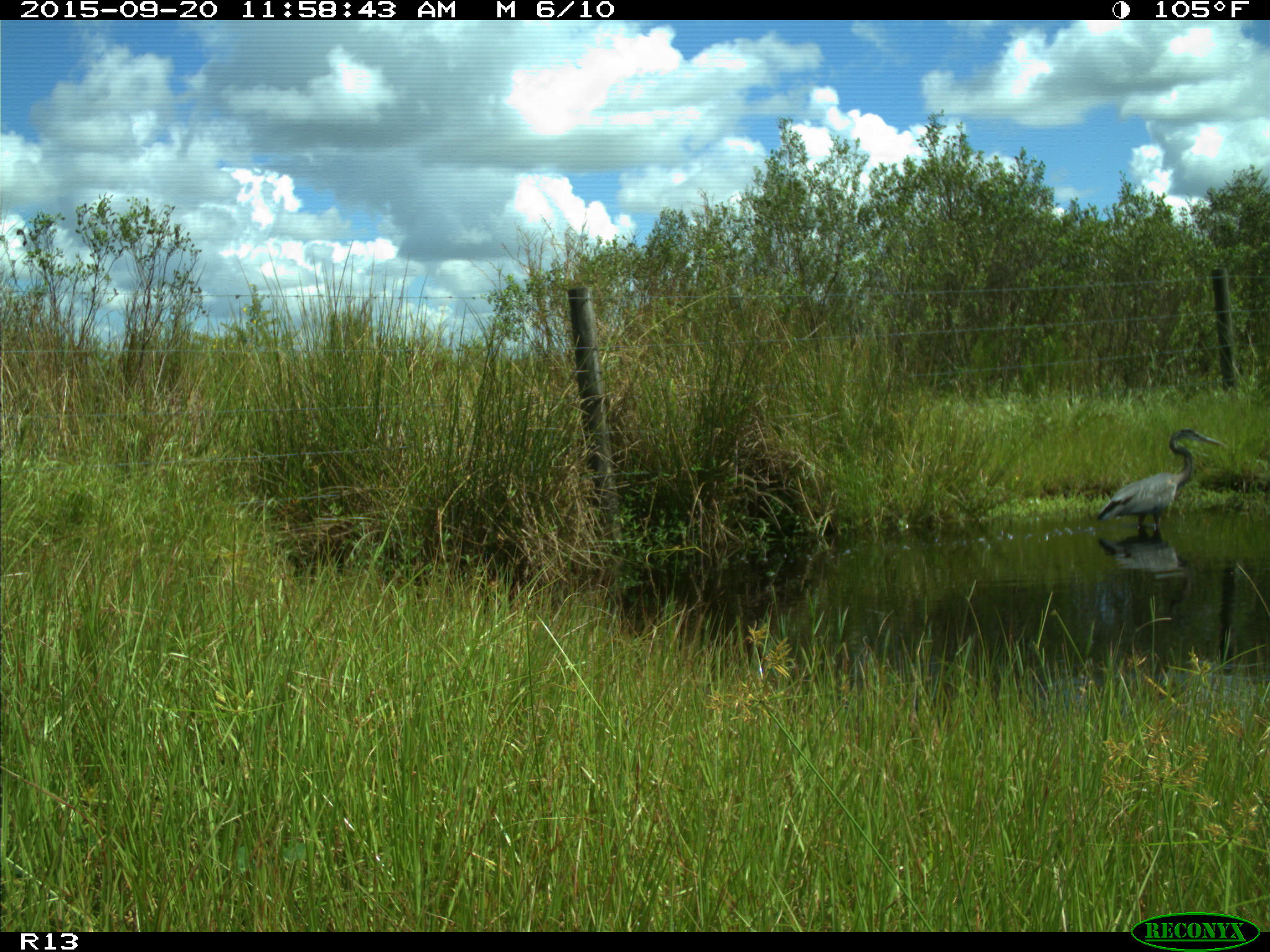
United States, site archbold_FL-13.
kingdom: Animalia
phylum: Chordata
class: Aves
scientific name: Aves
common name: birds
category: unidentified bird